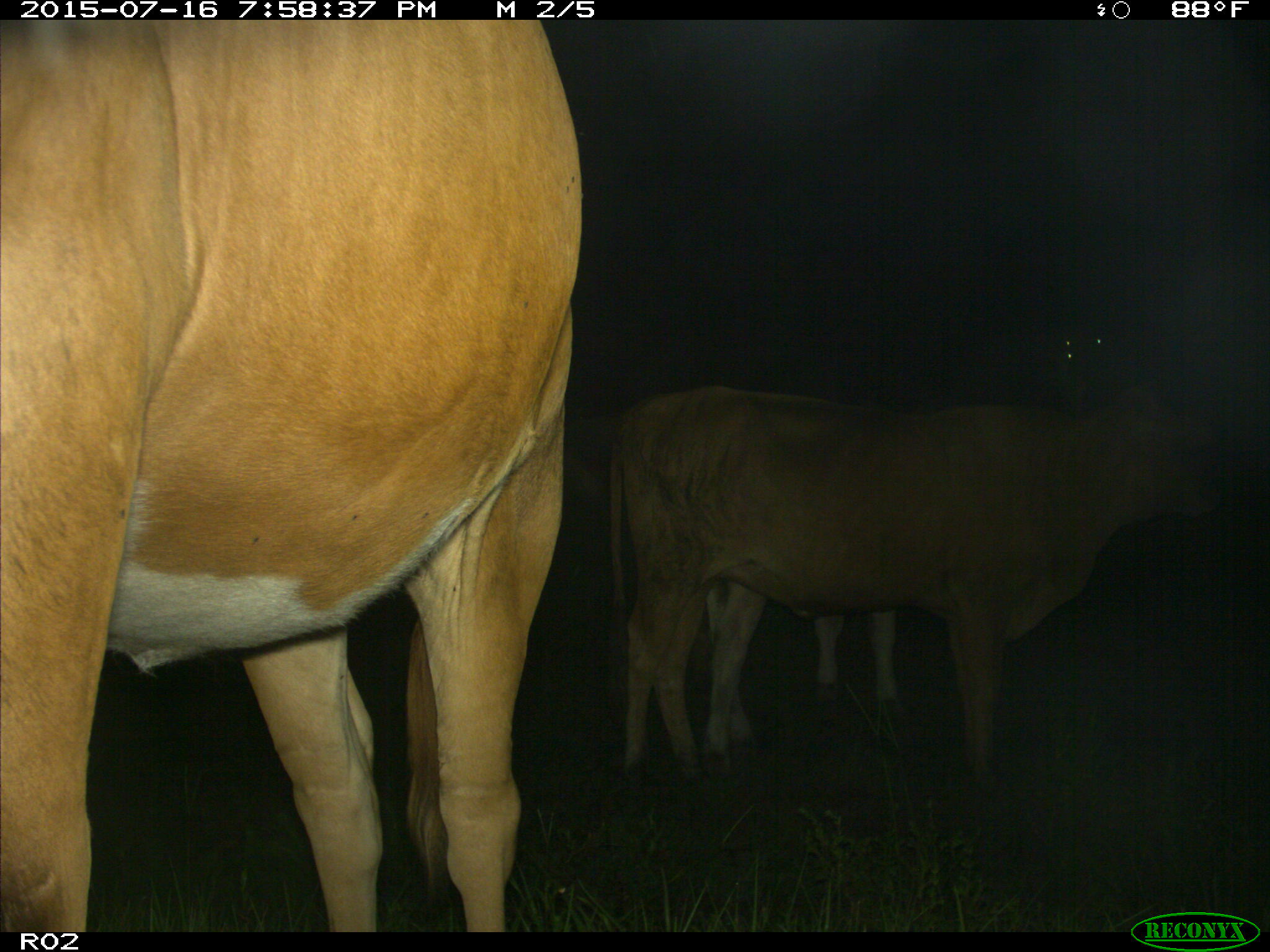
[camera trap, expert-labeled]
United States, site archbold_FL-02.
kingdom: Animalia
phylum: Chordata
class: Mammalia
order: Artiodactyla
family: Bovidae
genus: Bos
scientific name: Bos taurus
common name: domestic cow